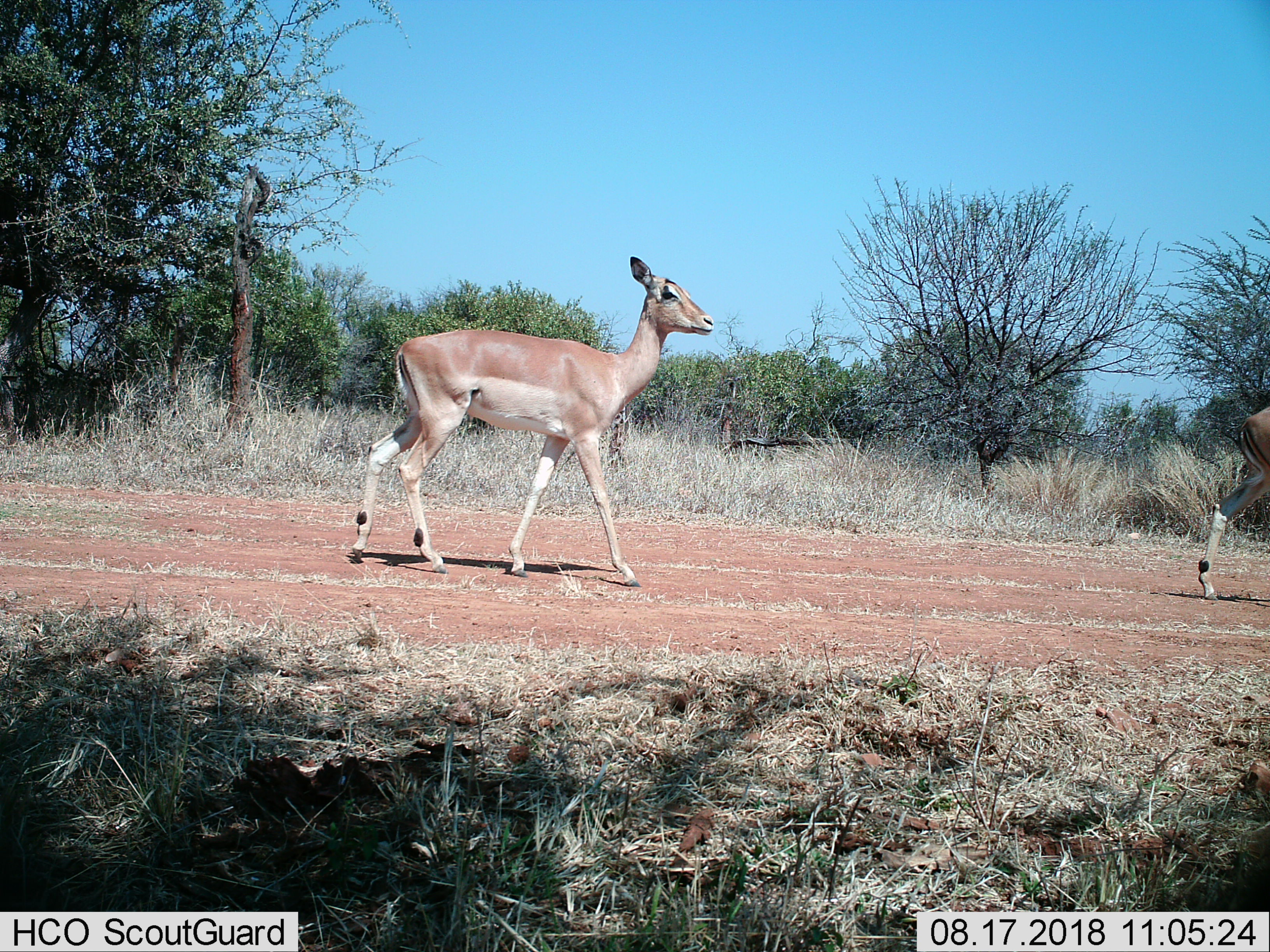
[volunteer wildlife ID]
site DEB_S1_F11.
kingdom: Animalia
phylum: Chordata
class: Mammalia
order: Artiodactyla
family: Bovidae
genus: Aepyceros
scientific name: Aepyceros melampus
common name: impala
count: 2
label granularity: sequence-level